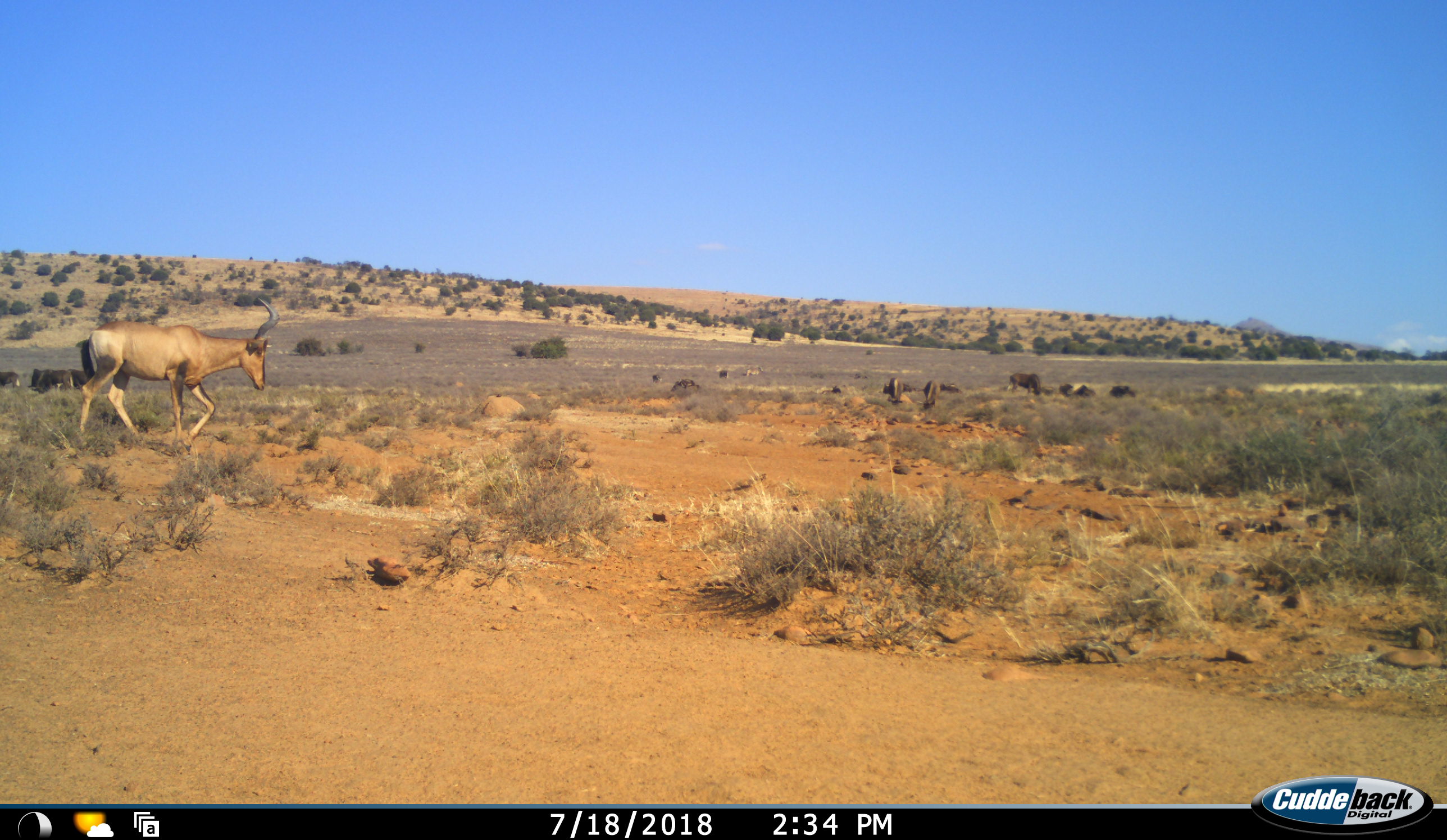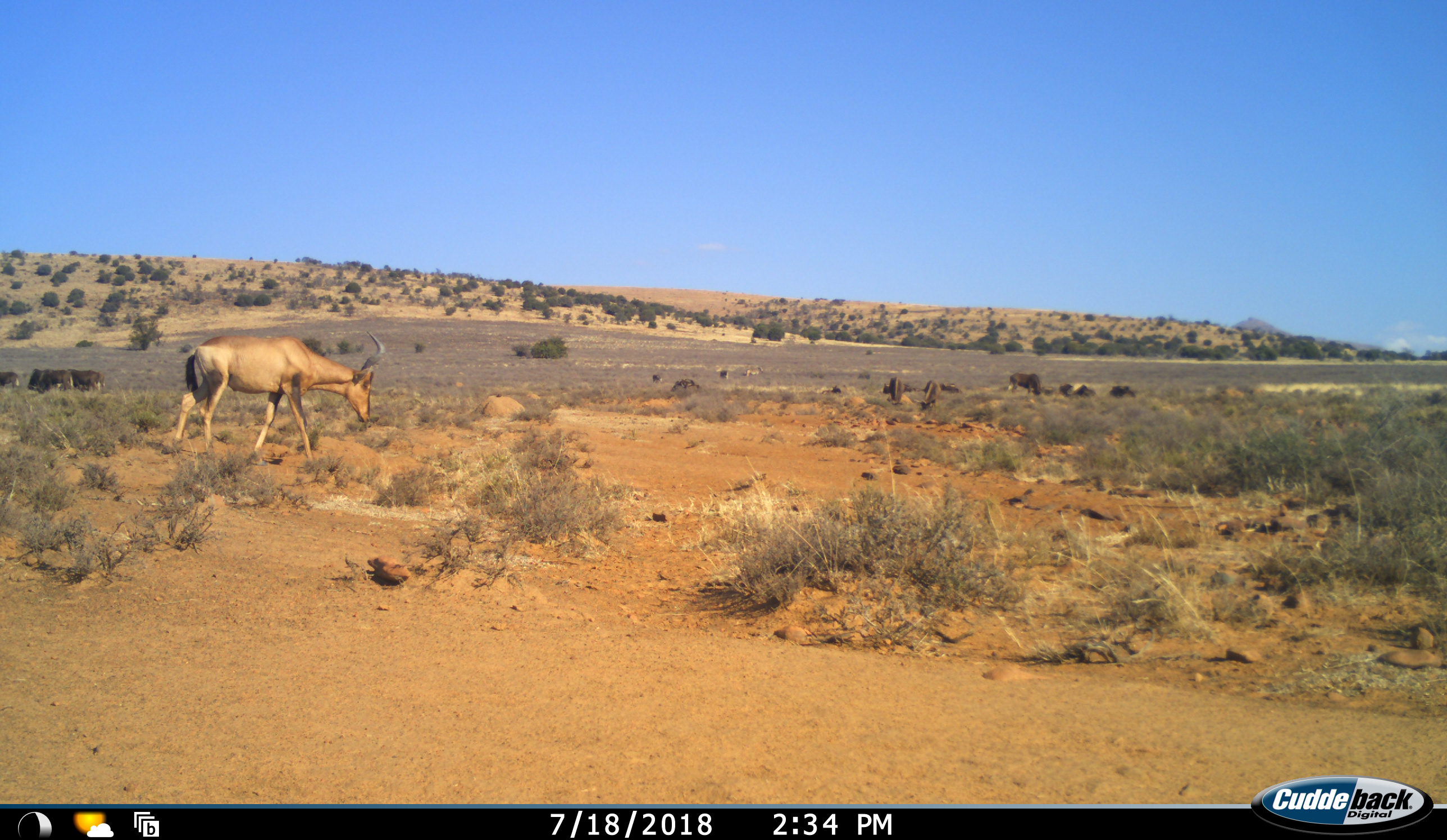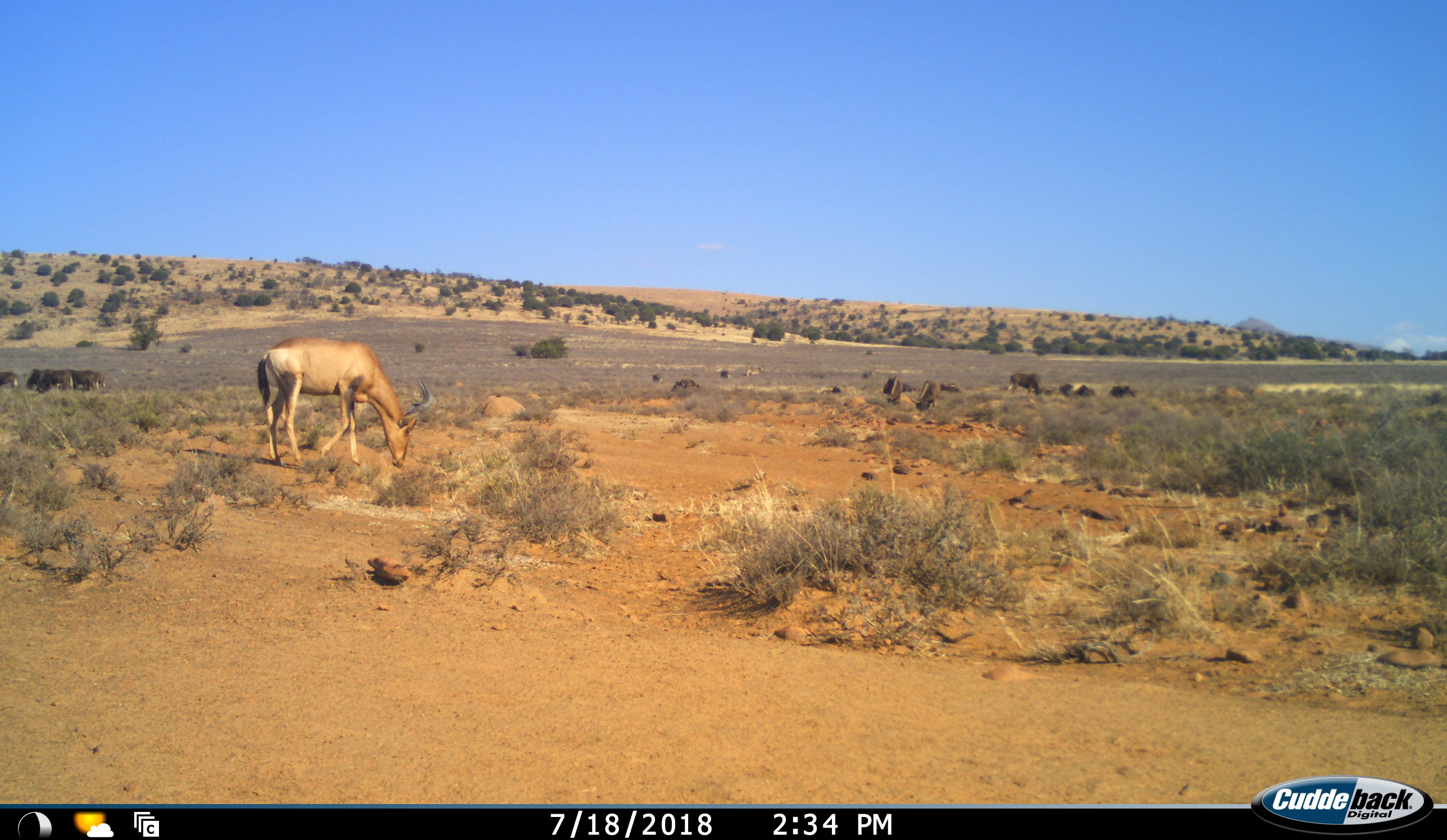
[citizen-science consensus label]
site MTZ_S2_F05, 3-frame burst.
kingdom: Animalia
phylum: Chordata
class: Mammalia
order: Artiodactyla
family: Bovidae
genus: Alcelaphus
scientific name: Alcelaphus buselaphus caama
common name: red hartebeest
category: hartebeestred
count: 1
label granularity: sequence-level